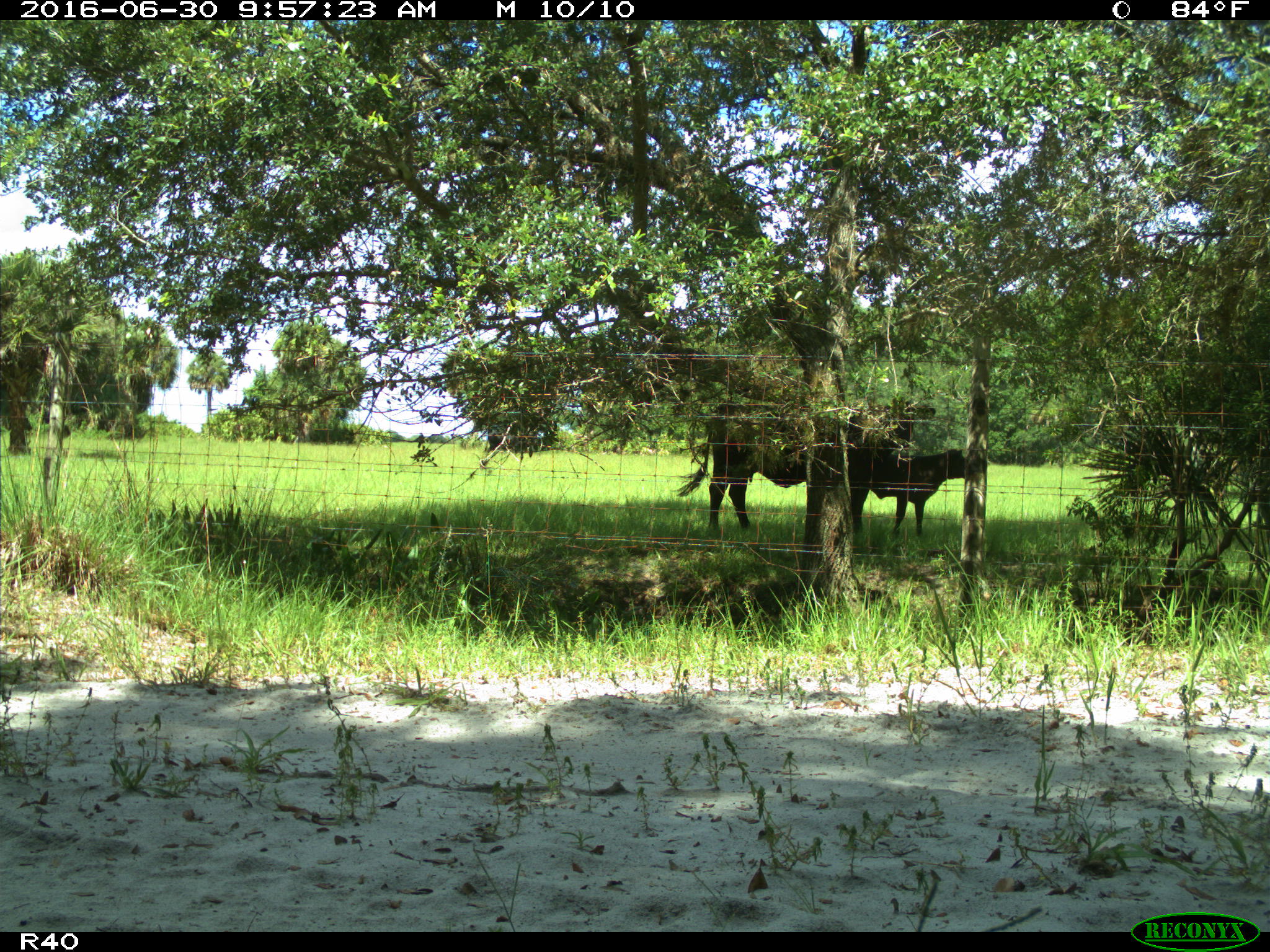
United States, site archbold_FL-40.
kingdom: Animalia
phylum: Chordata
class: Mammalia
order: Artiodactyla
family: Bovidae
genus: Bos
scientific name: Bos taurus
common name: domestic cow